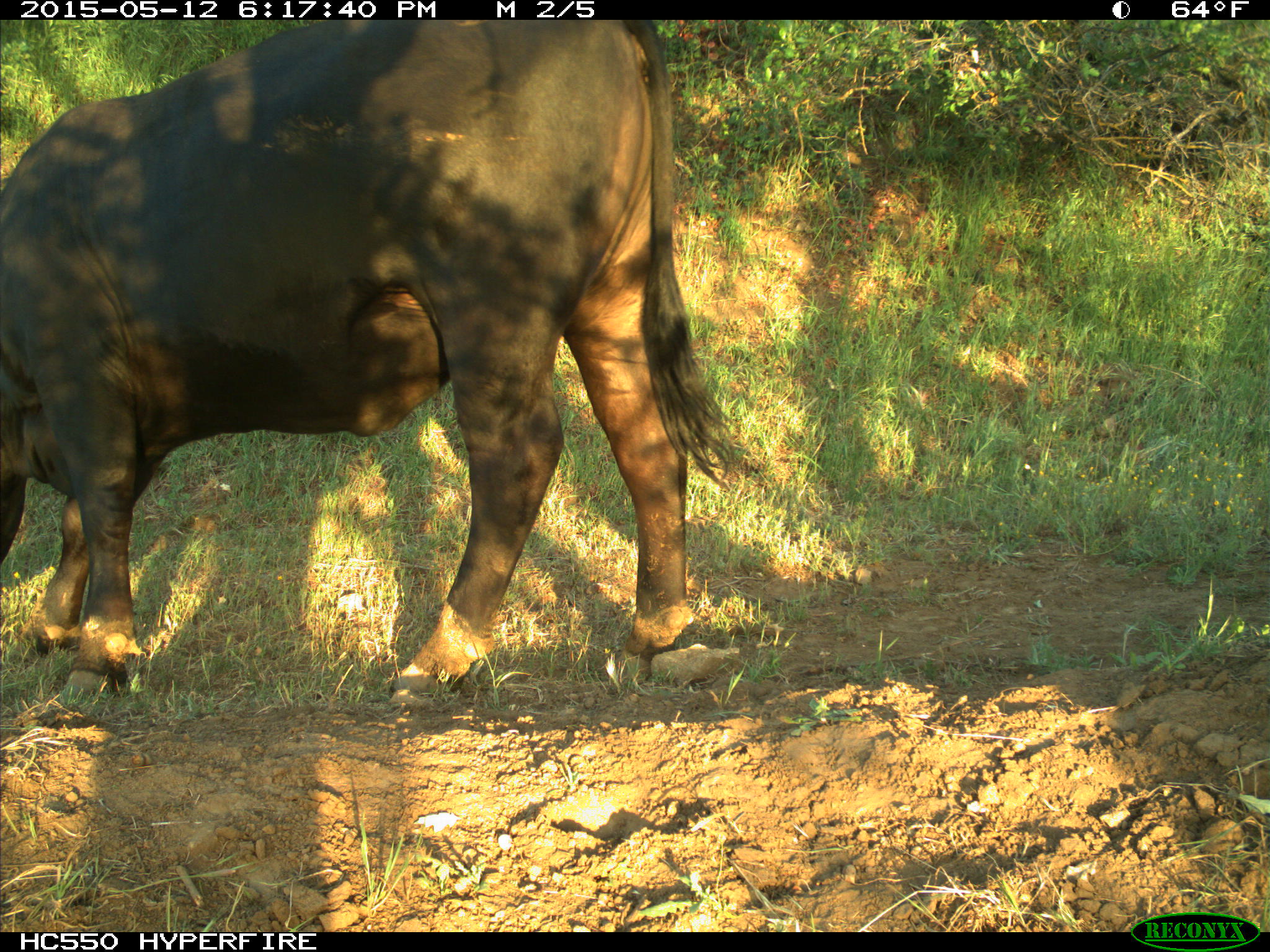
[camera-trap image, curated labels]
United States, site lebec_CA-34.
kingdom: Animalia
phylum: Chordata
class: Mammalia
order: Artiodactyla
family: Bovidae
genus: Bos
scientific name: Bos taurus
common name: domestic cow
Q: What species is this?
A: Bos taurus (domestic cow).